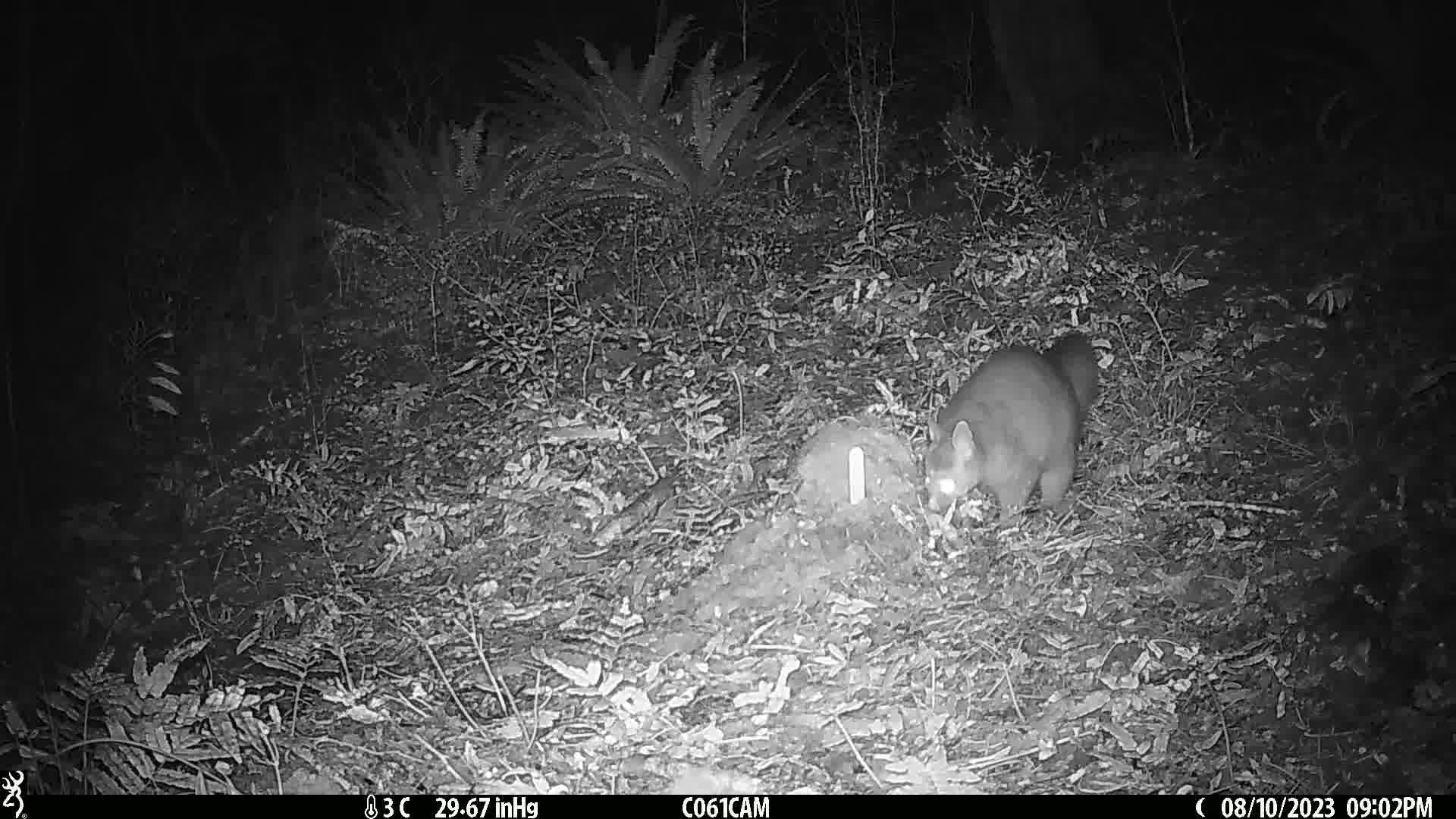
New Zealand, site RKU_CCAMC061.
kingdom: Animalia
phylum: Chordata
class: Mammalia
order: Diprotodontia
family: Phalangeridae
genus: Trichosurus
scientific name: Trichosurus vulpecula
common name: common brushtail possum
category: possum